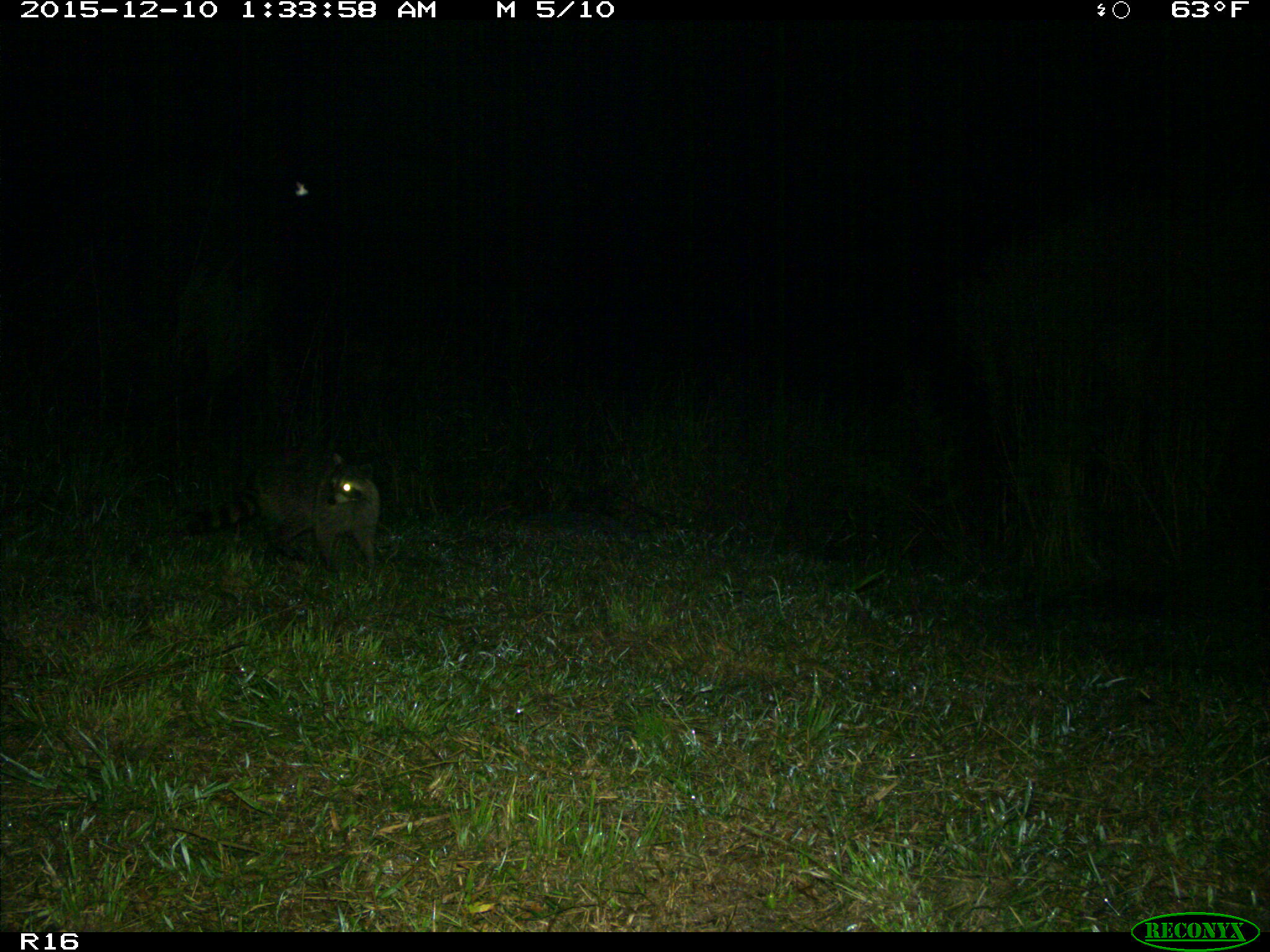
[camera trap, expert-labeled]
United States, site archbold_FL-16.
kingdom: Animalia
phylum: Chordata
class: Mammalia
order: Carnivora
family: Procyonidae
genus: Procyon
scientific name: Procyon lotor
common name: common raccoon